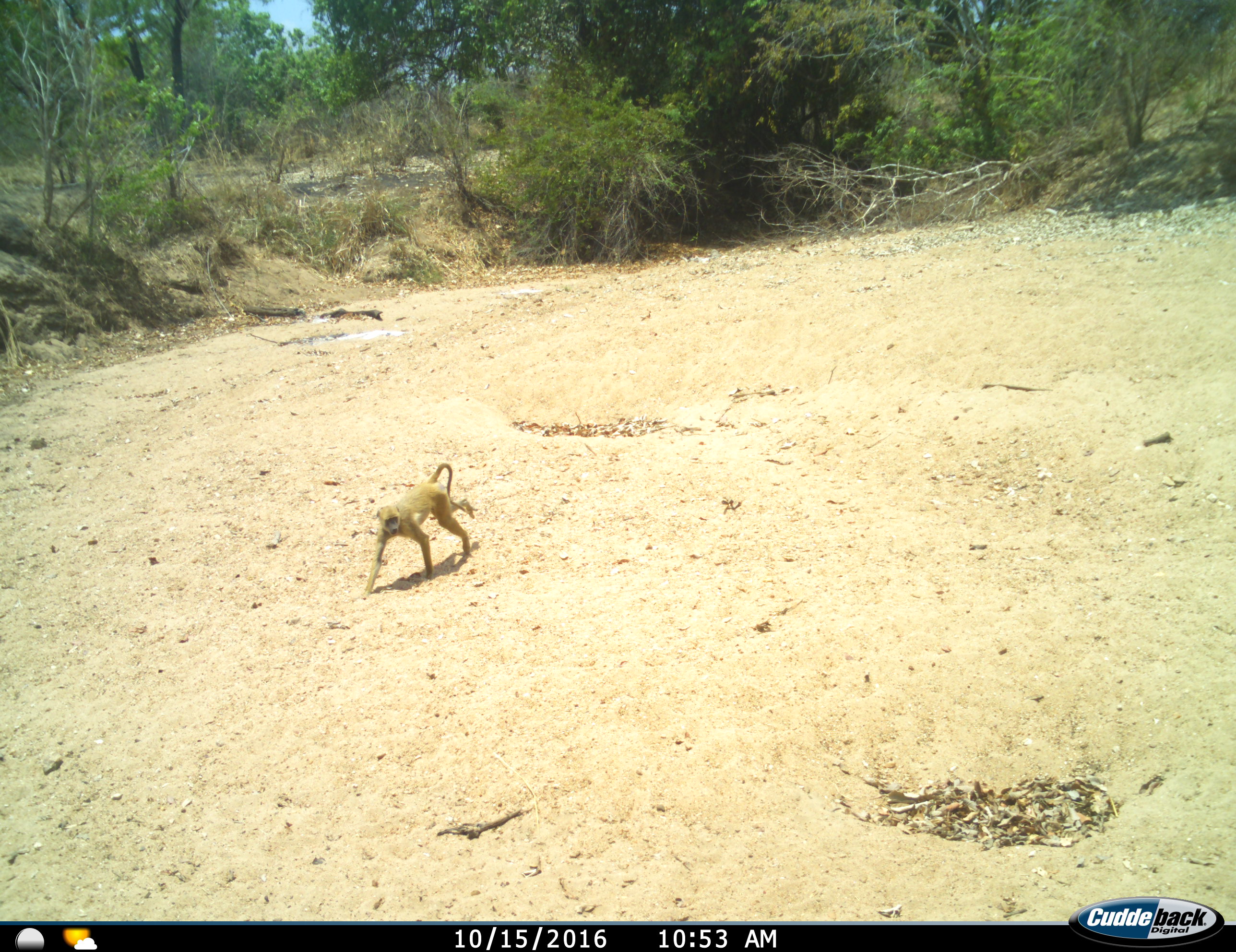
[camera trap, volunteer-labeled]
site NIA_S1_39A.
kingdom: Animalia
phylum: Chordata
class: Mammalia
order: Primates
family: Cercopithecidae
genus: Papio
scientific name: Papio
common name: baboon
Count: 1.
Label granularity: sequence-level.